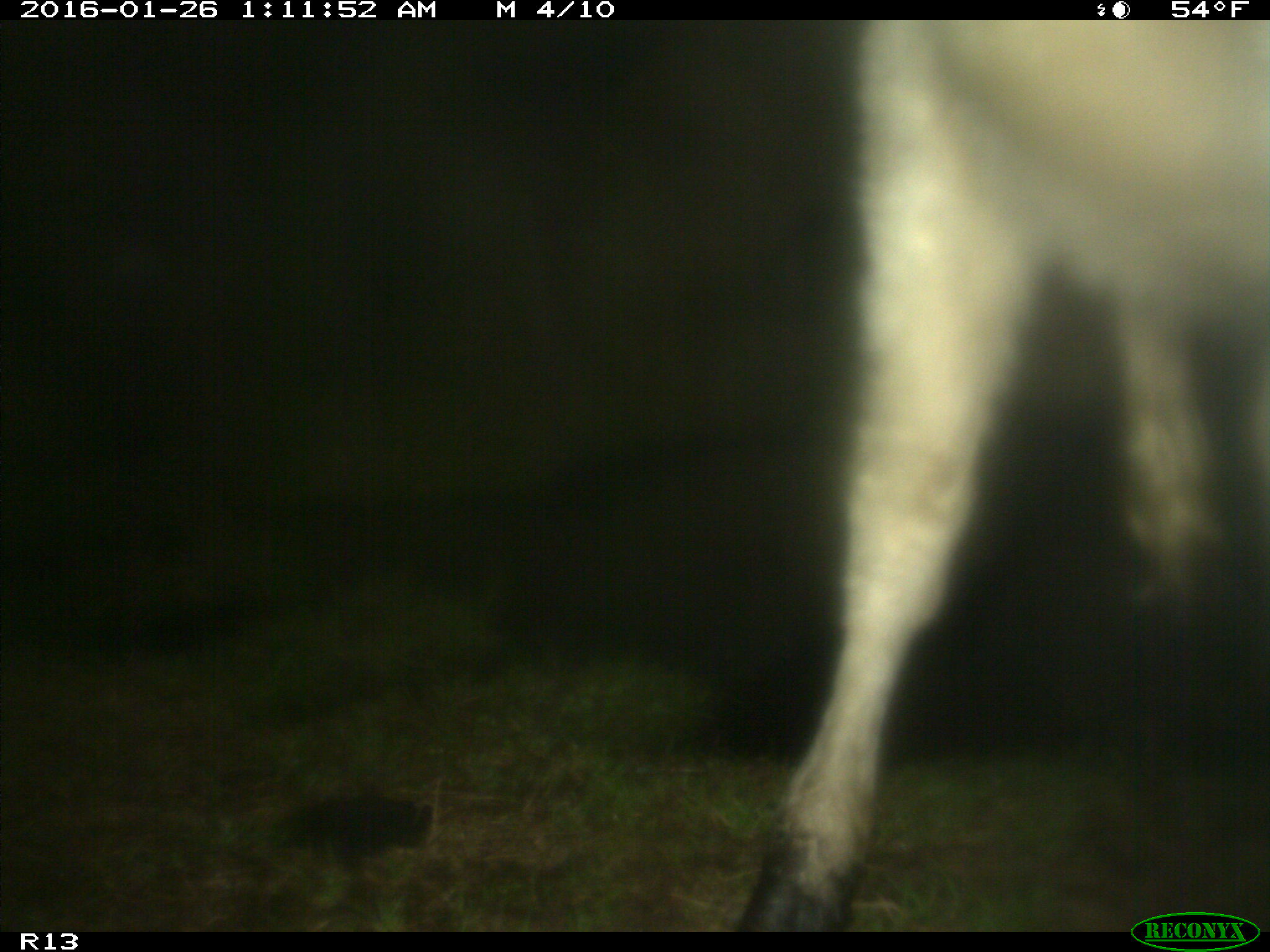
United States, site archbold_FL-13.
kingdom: Animalia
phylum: Chordata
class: Mammalia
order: Artiodactyla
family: Bovidae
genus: Bos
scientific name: Bos taurus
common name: domestic cow